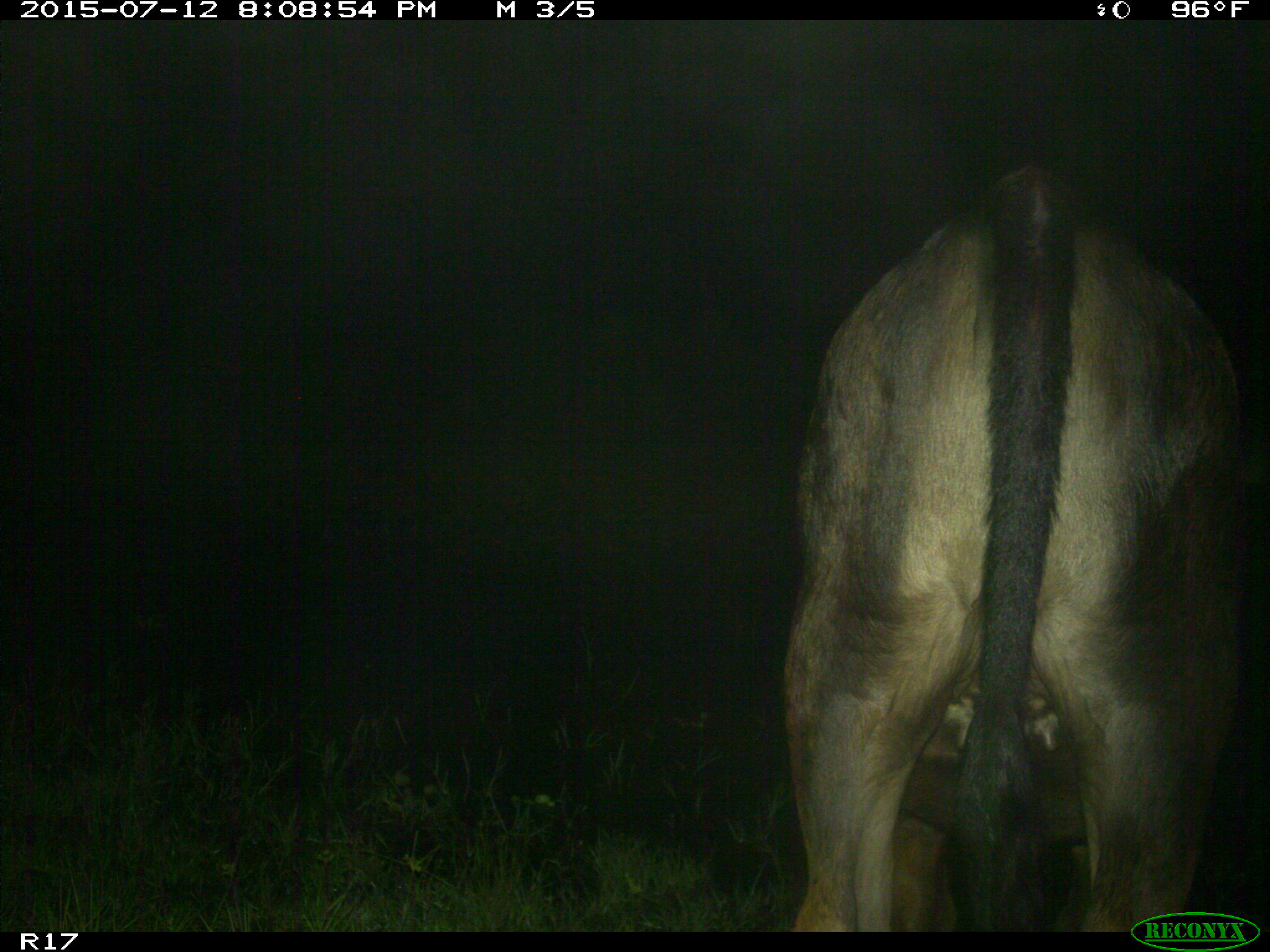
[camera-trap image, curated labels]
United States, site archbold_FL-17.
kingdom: Animalia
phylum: Chordata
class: Mammalia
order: Artiodactyla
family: Bovidae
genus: Bos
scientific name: Bos taurus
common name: domestic cow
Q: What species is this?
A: Bos taurus (domestic cow).